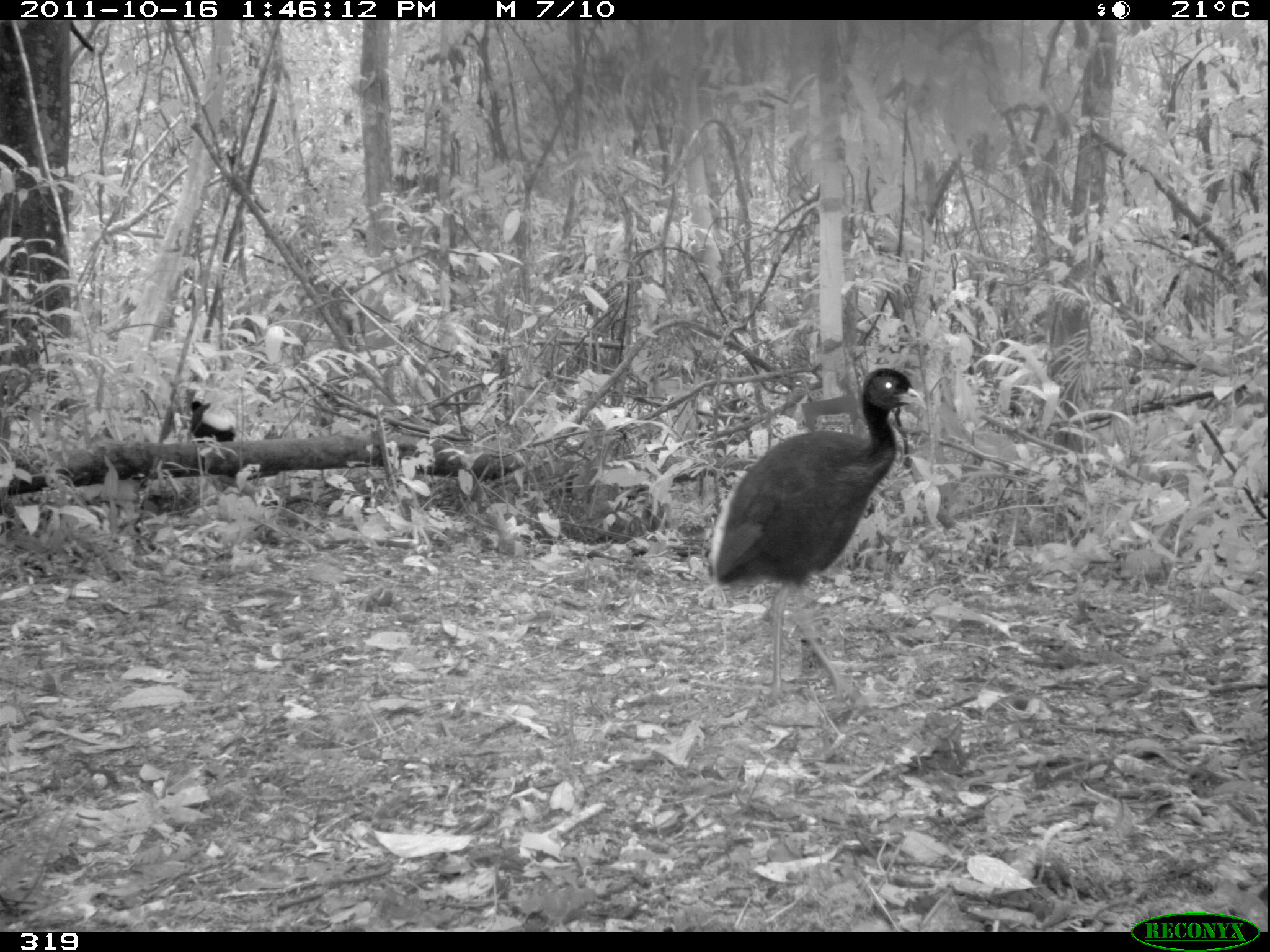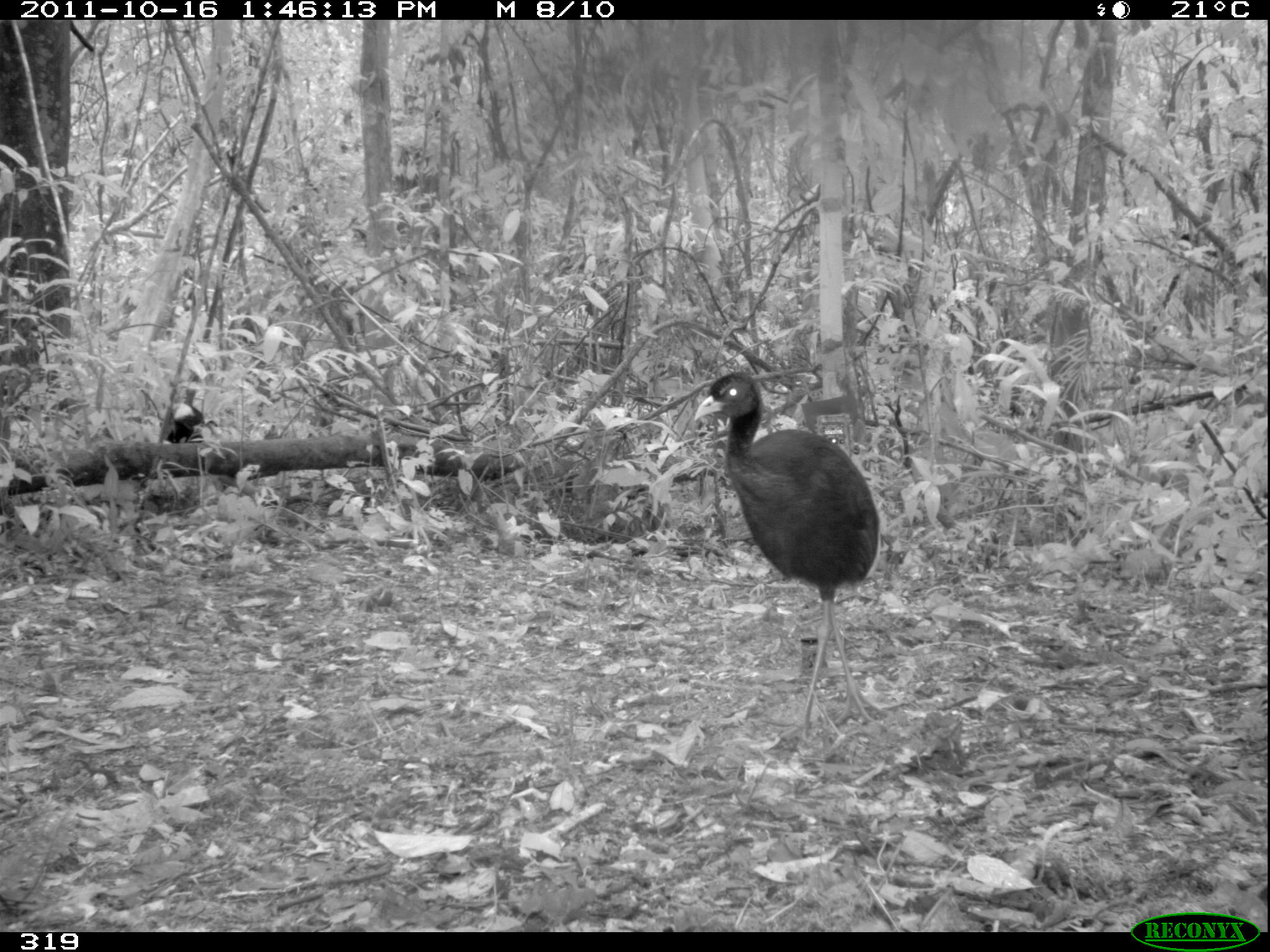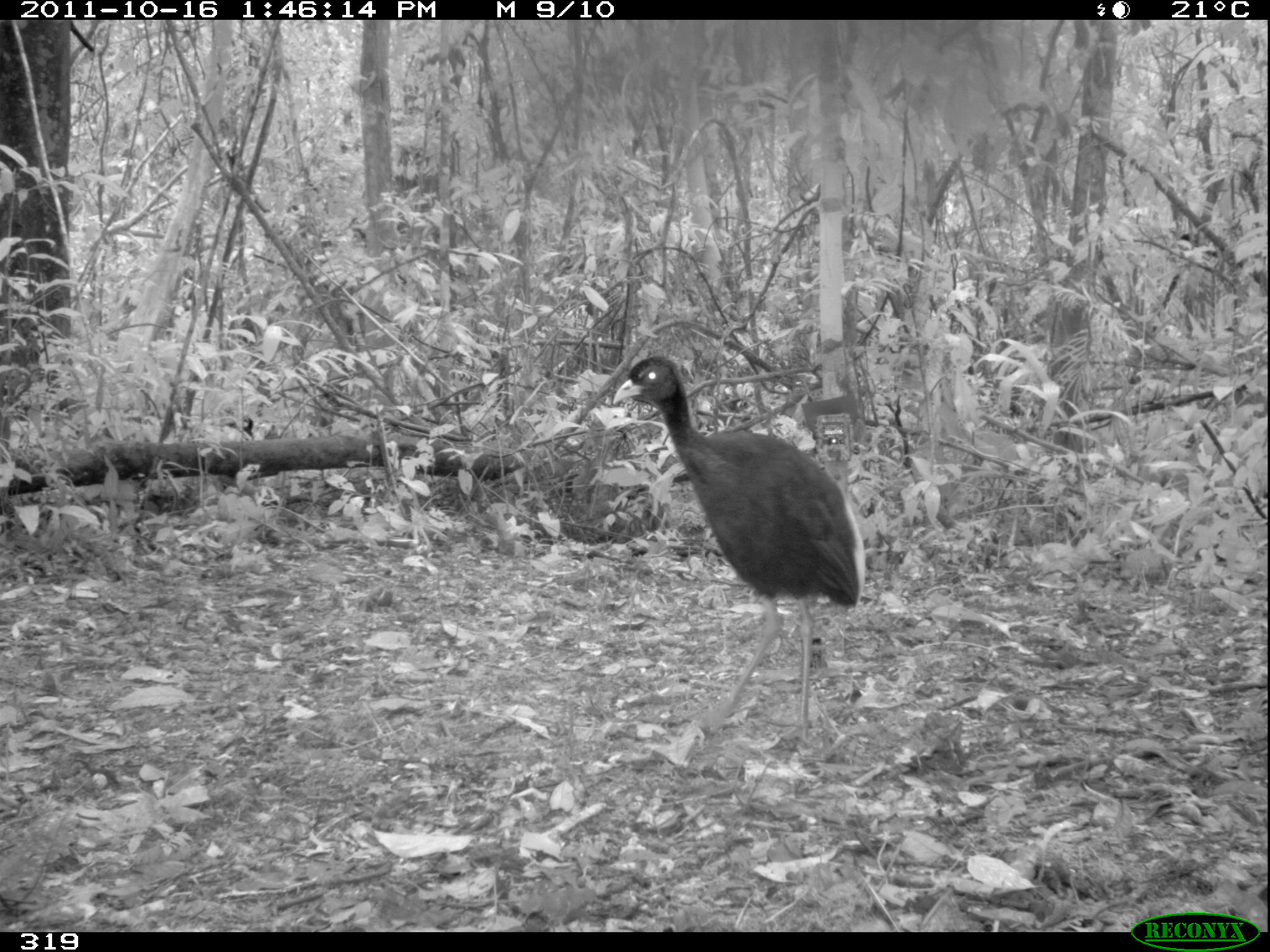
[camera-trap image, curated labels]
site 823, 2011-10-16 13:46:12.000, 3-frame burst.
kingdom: Animalia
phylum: Chordata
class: Aves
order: Gruiformes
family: Psophiidae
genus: Psophia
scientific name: Psophia leucoptera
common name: pale-winged trumpeter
Psophia leucoptera (pale-winged trumpeter).